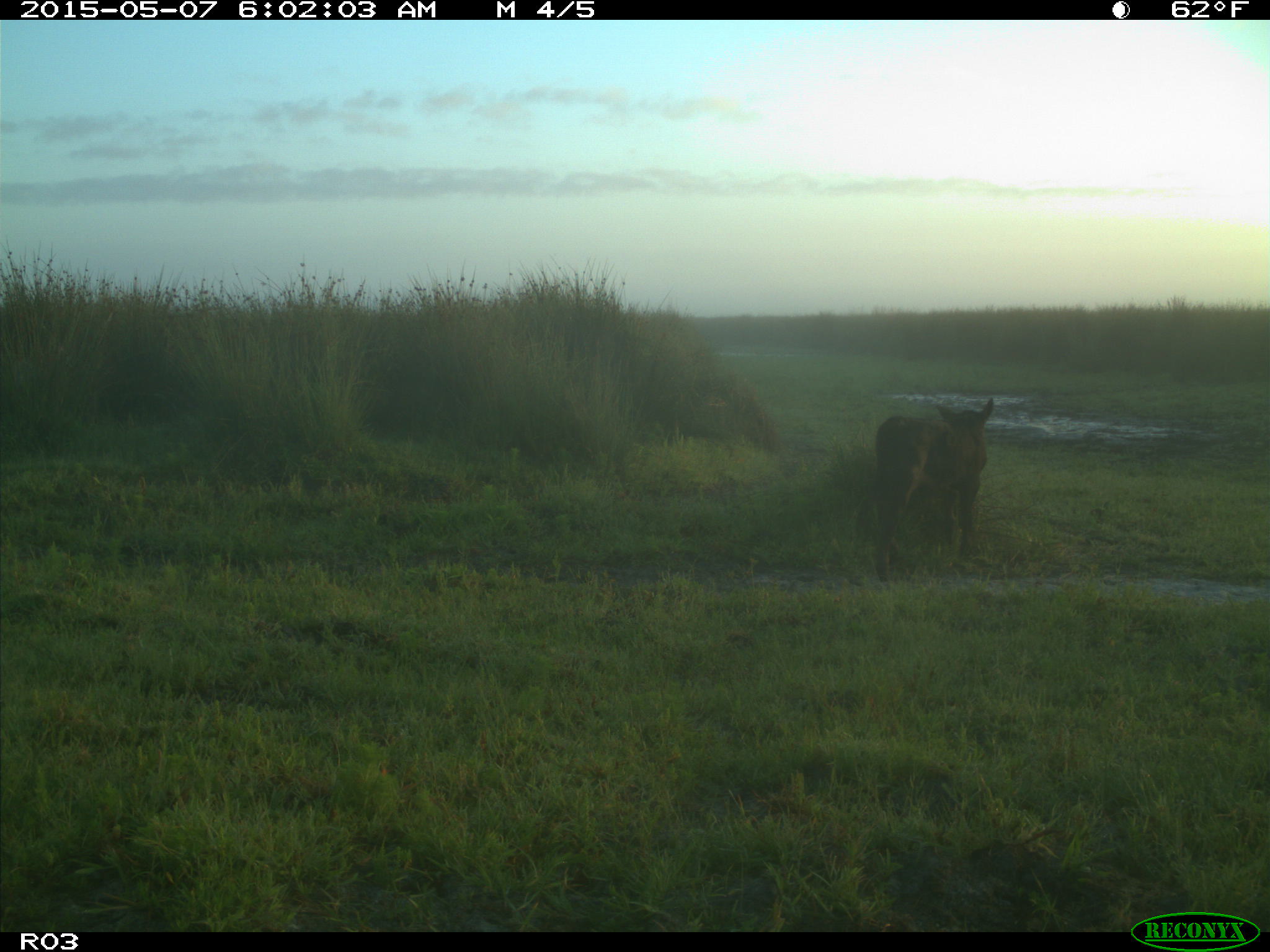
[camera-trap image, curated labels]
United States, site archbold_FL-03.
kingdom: Animalia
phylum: Chordata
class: Mammalia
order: Artiodactyla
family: Bovidae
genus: Bos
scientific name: Bos taurus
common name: domestic cow